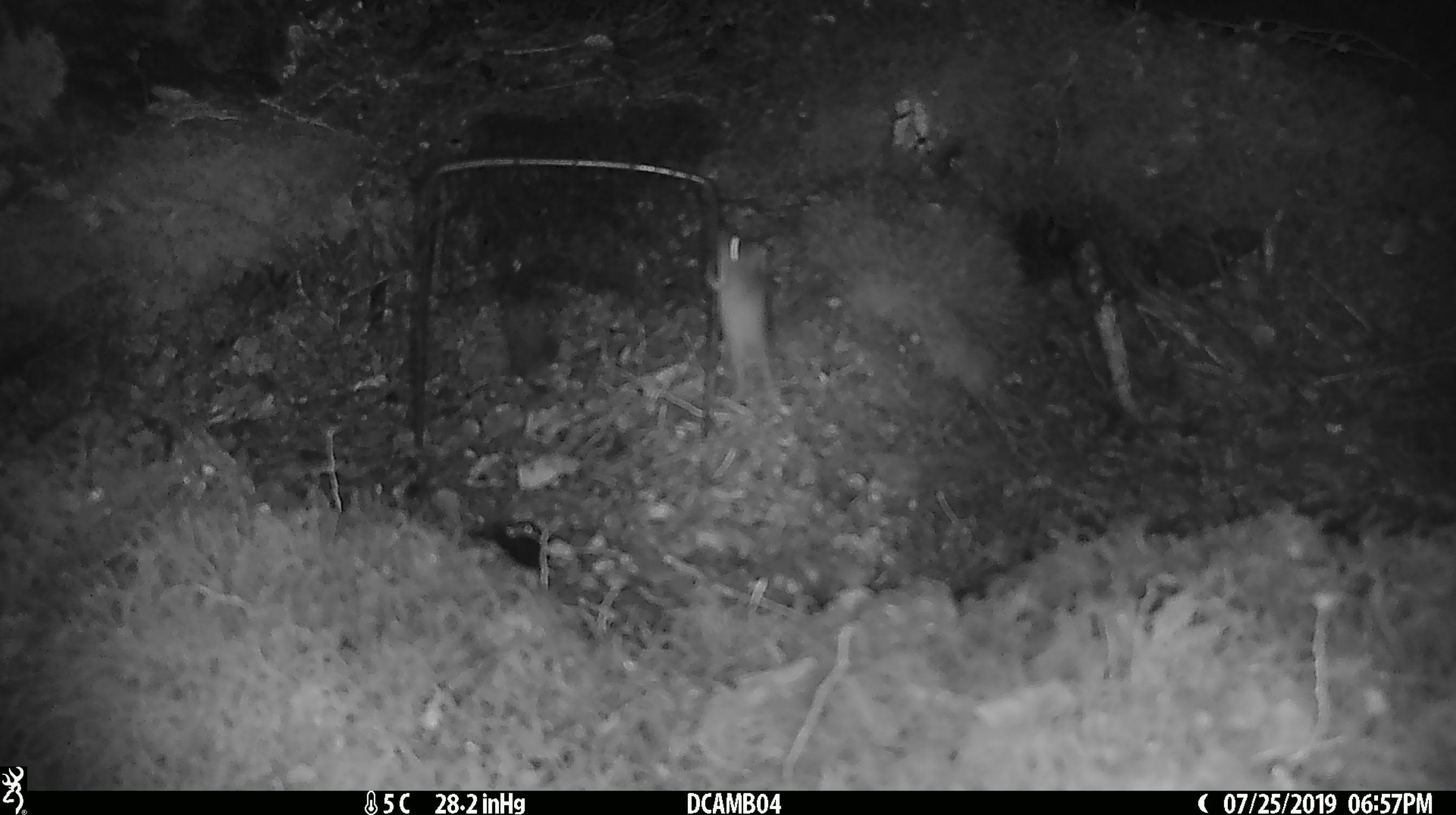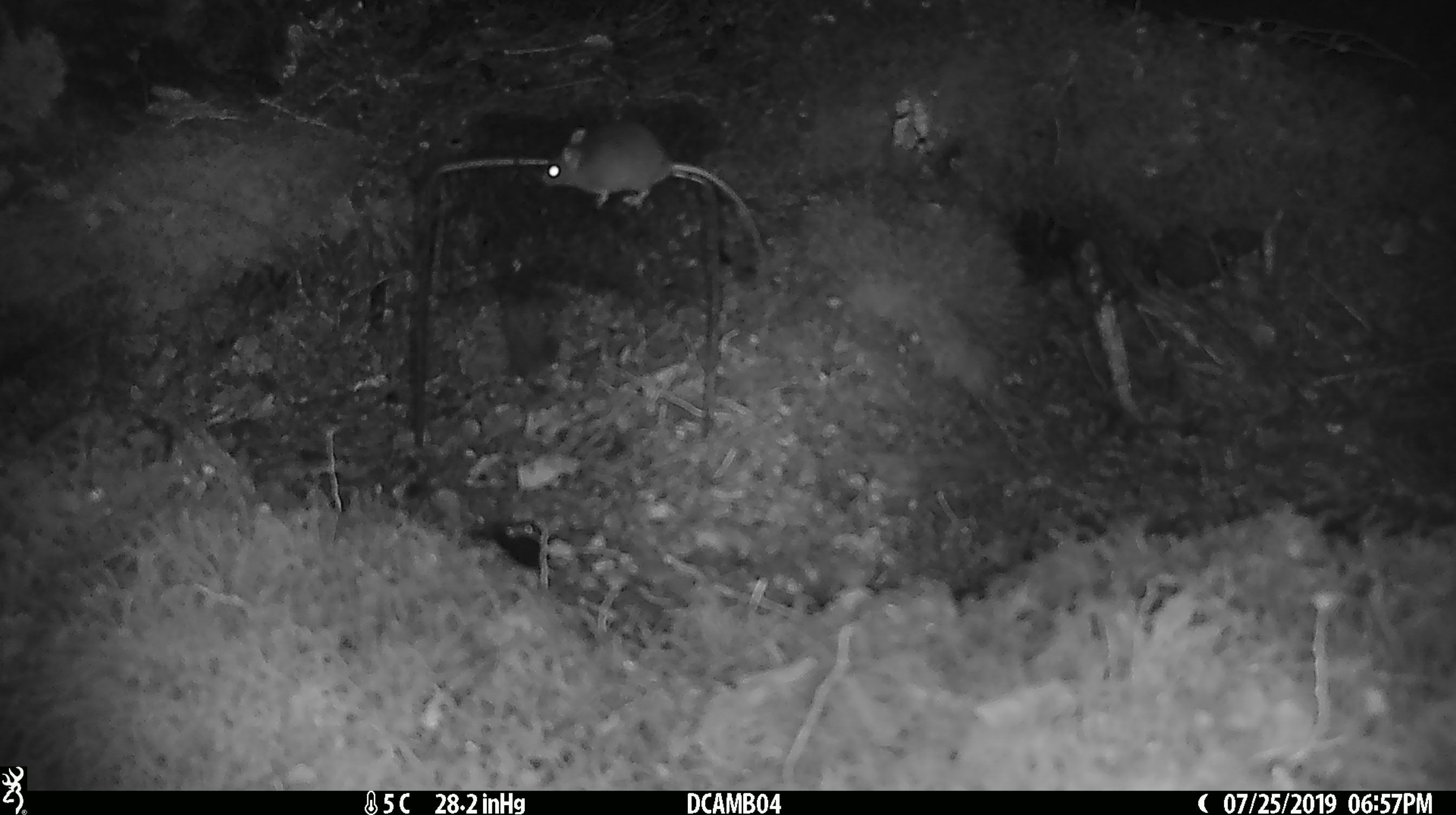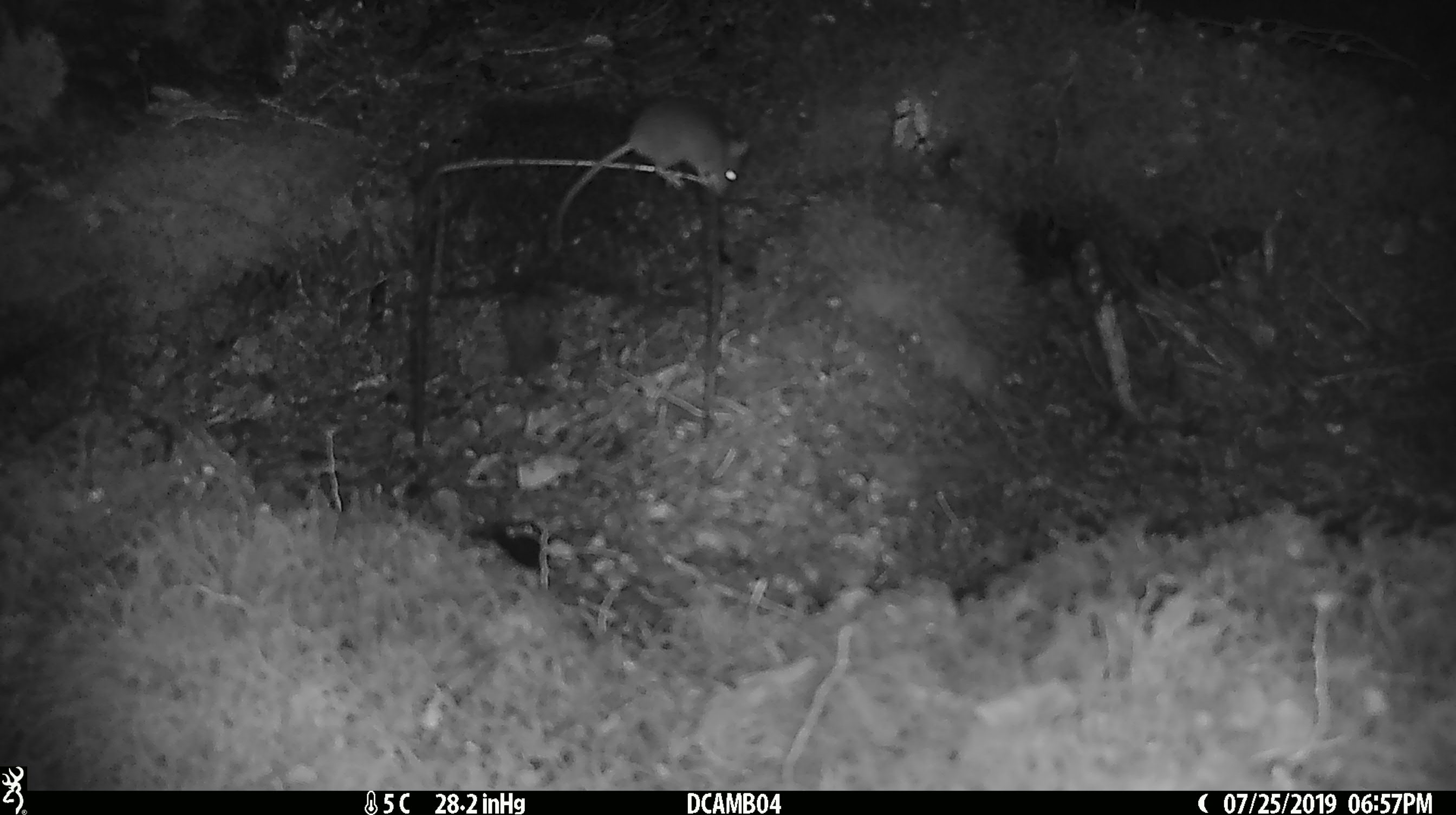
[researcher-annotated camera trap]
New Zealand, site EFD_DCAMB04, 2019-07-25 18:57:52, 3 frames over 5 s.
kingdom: Animalia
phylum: Chordata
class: Mammalia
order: Rodentia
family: Muridae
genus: Mus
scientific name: Mus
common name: mouse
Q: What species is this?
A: Mouse (Mus).